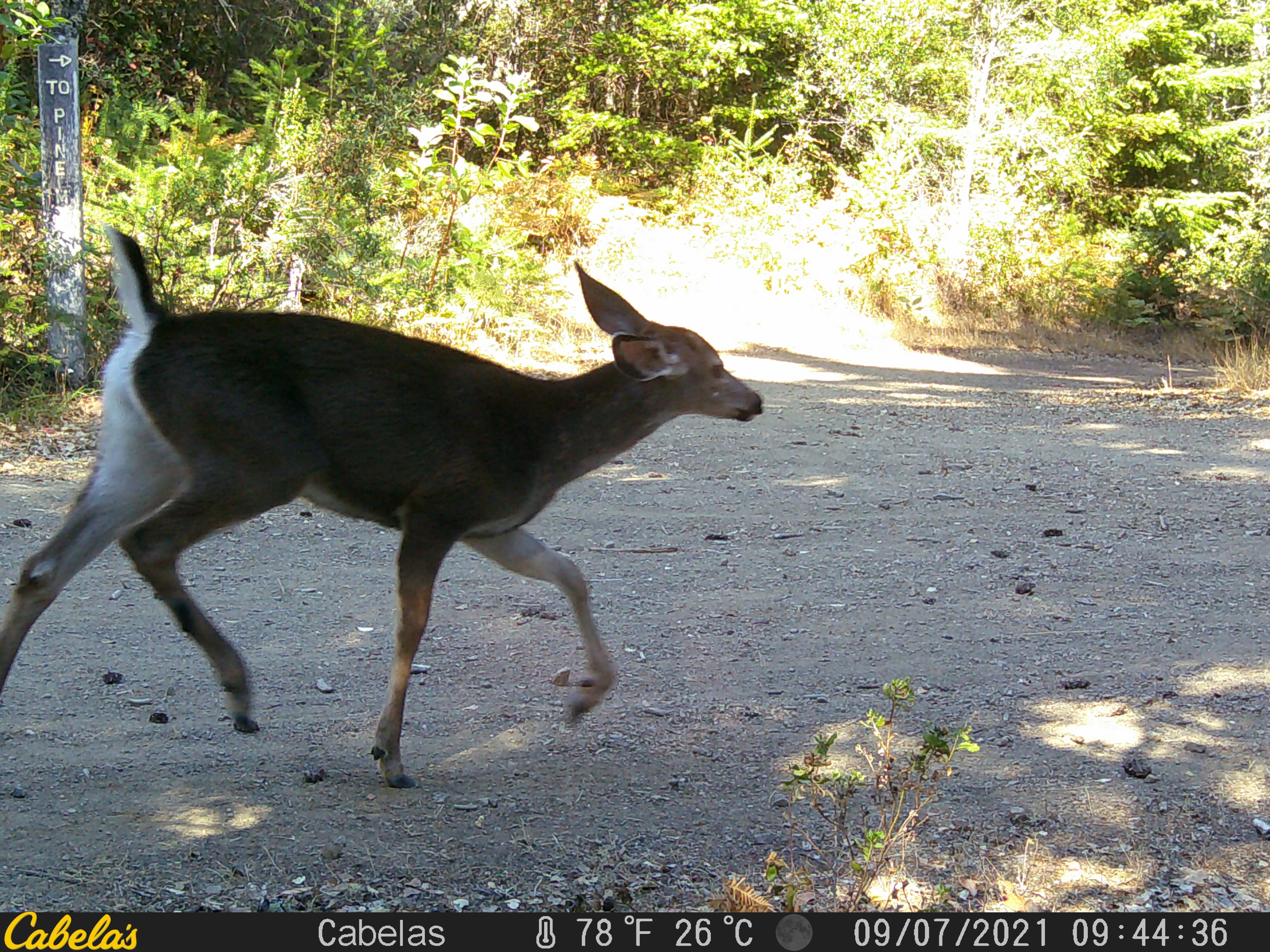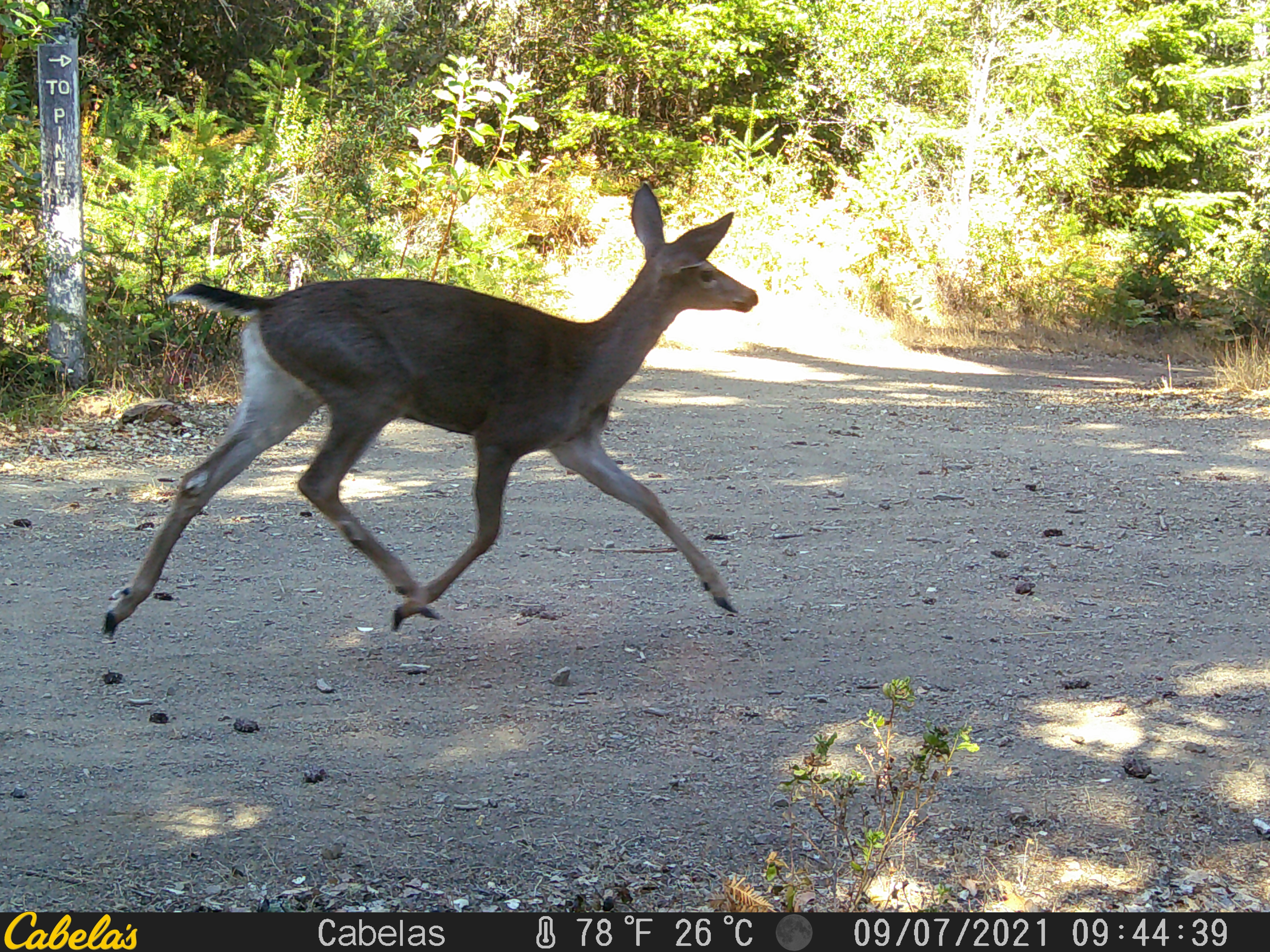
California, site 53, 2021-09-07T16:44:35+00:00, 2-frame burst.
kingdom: Animalia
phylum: Chordata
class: Mammalia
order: Artiodactyla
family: Cervidae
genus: Odocoileus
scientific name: Odocoileus hemionus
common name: mule deer